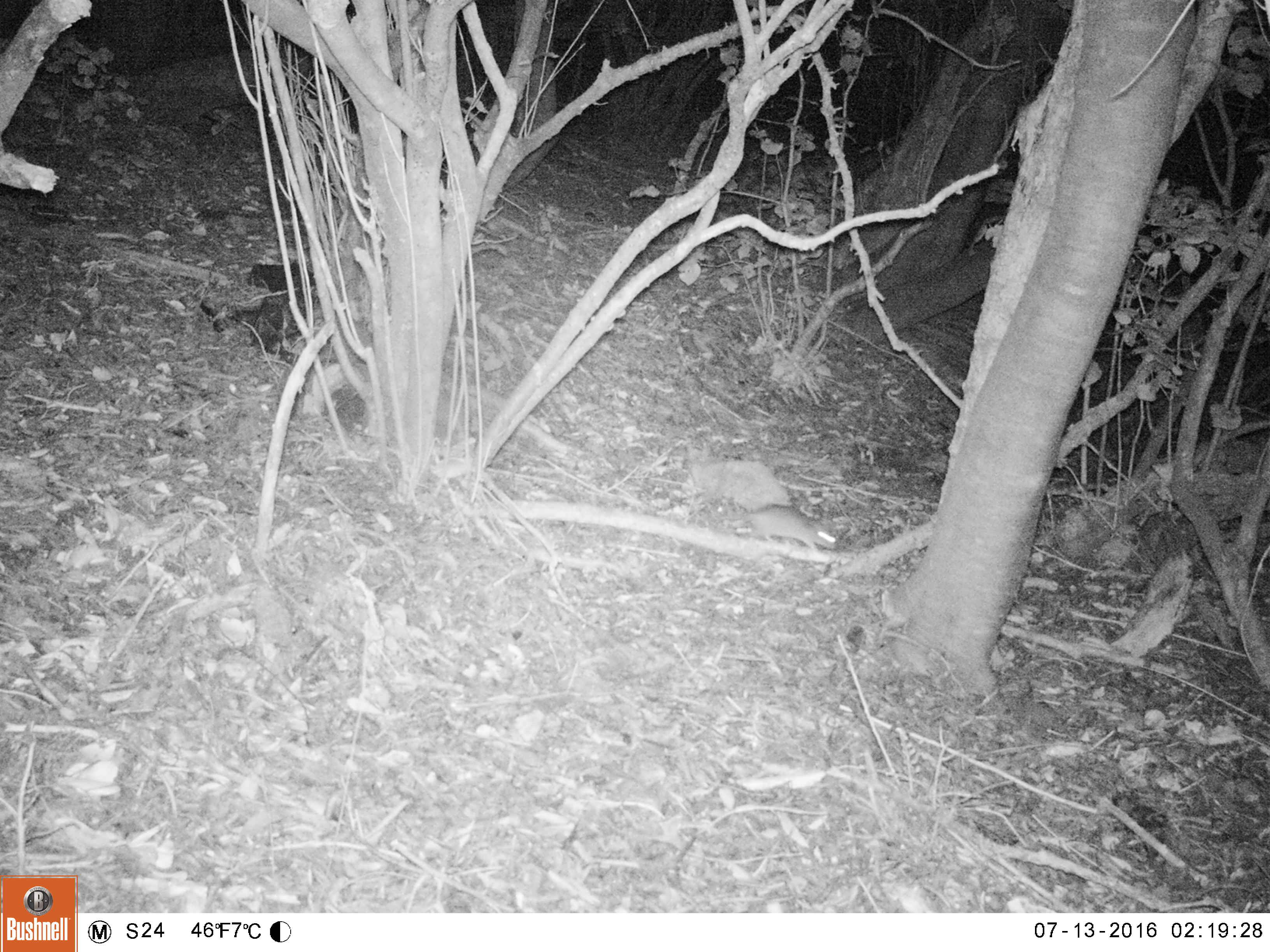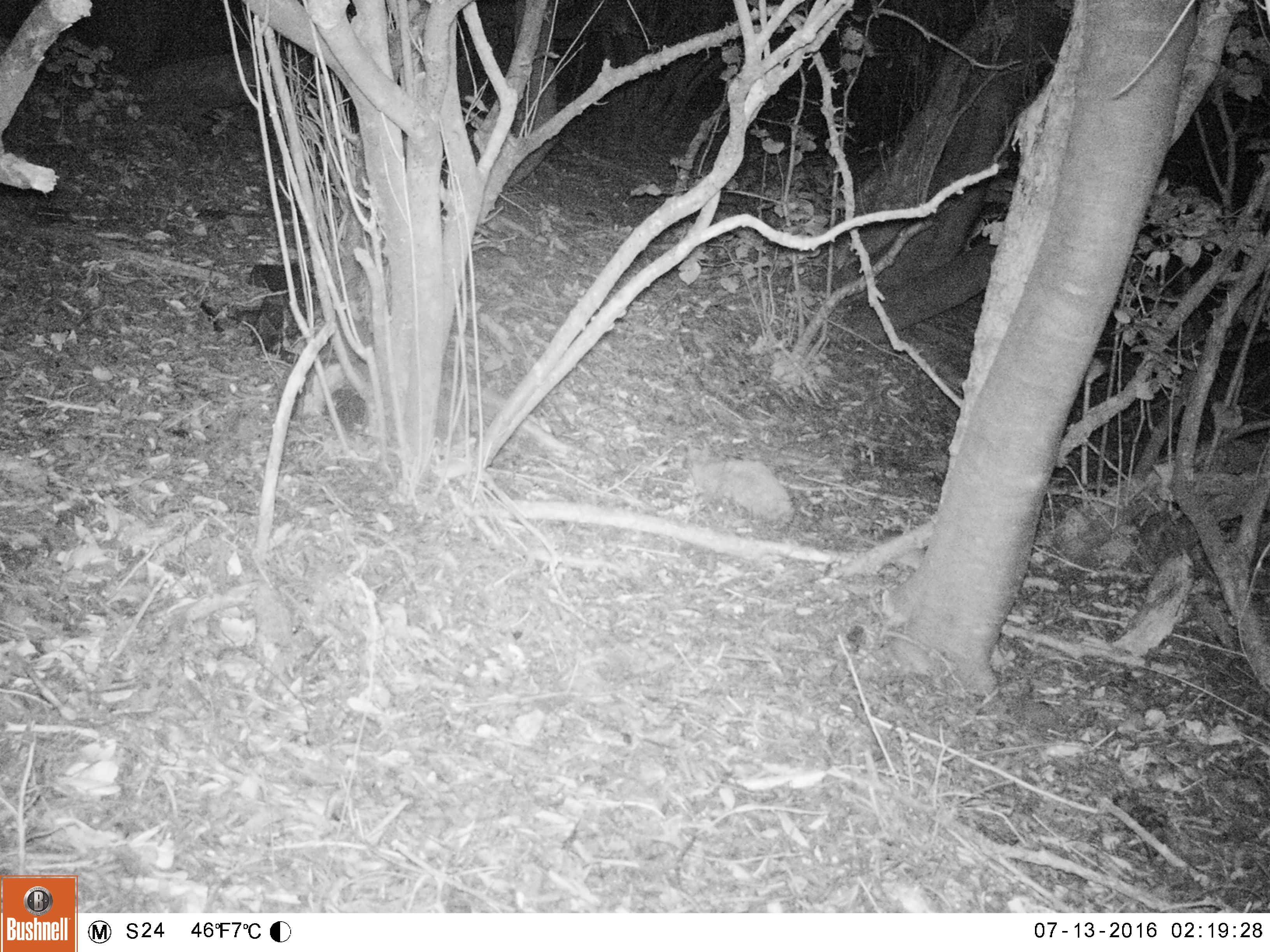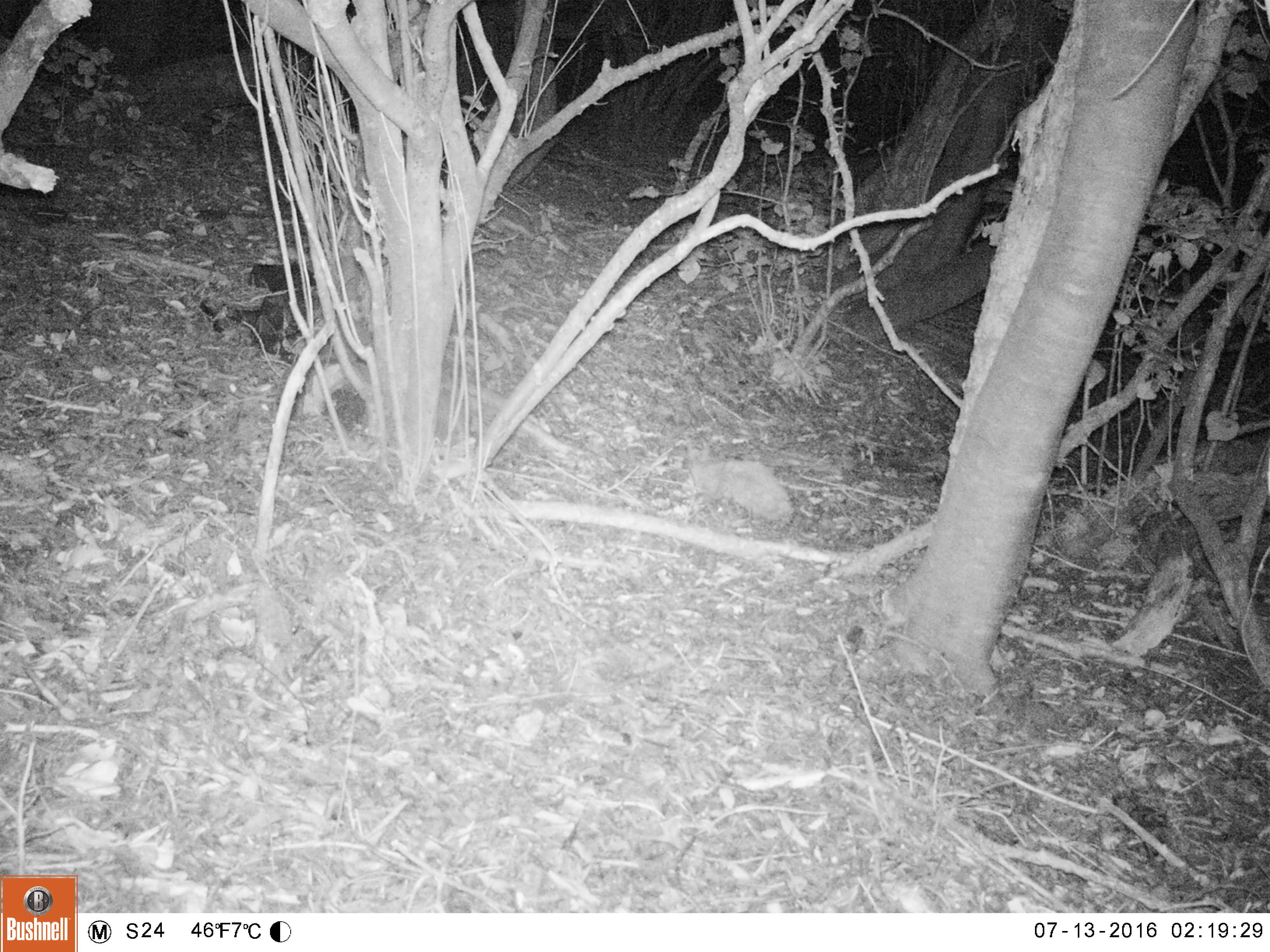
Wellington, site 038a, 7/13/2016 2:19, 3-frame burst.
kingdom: Animalia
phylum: Chordata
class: Mammalia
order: Rodentia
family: Muridae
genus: Rattus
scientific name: Rattus rattus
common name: ship rat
Ship rat (Rattus rattus).